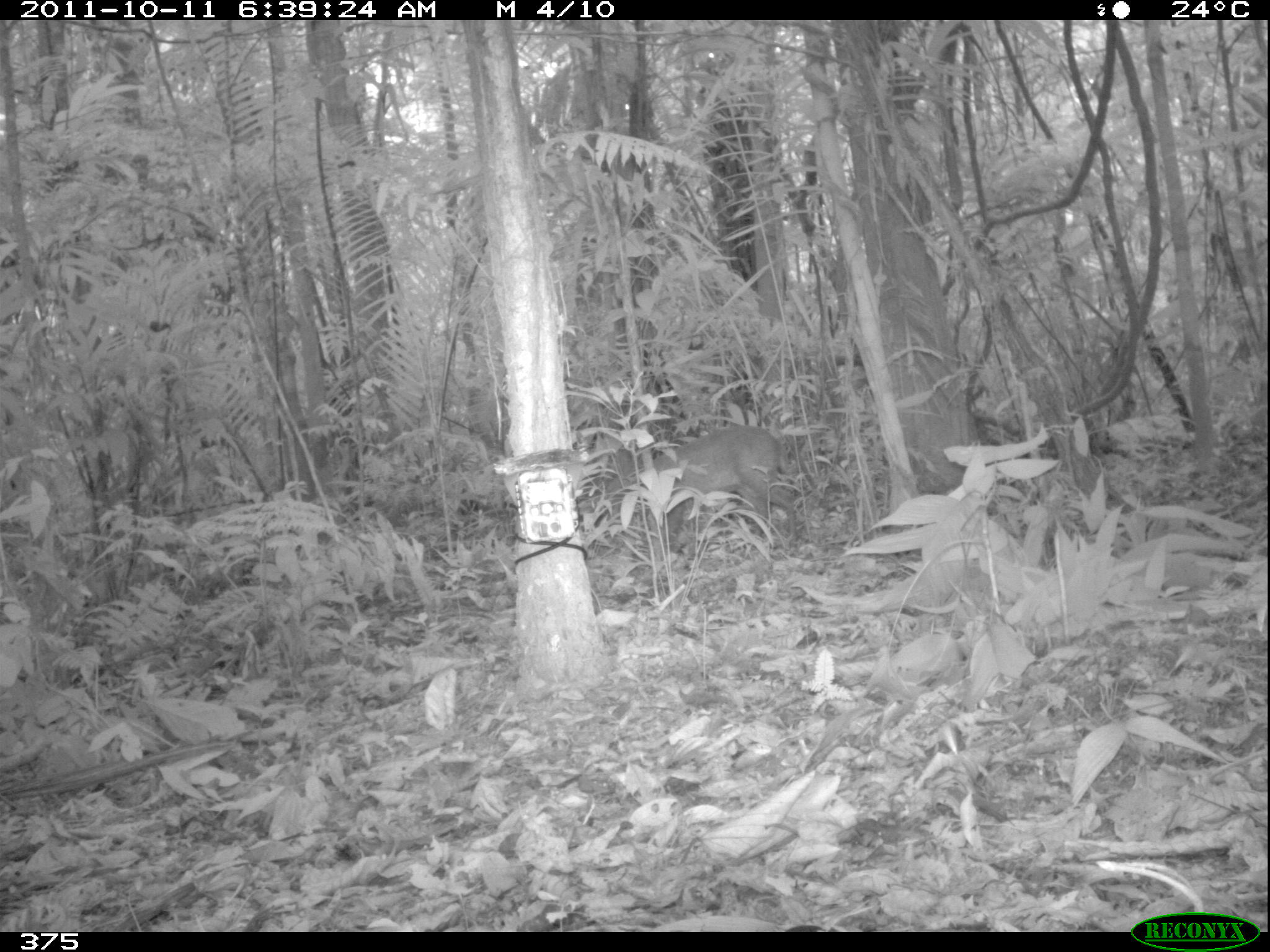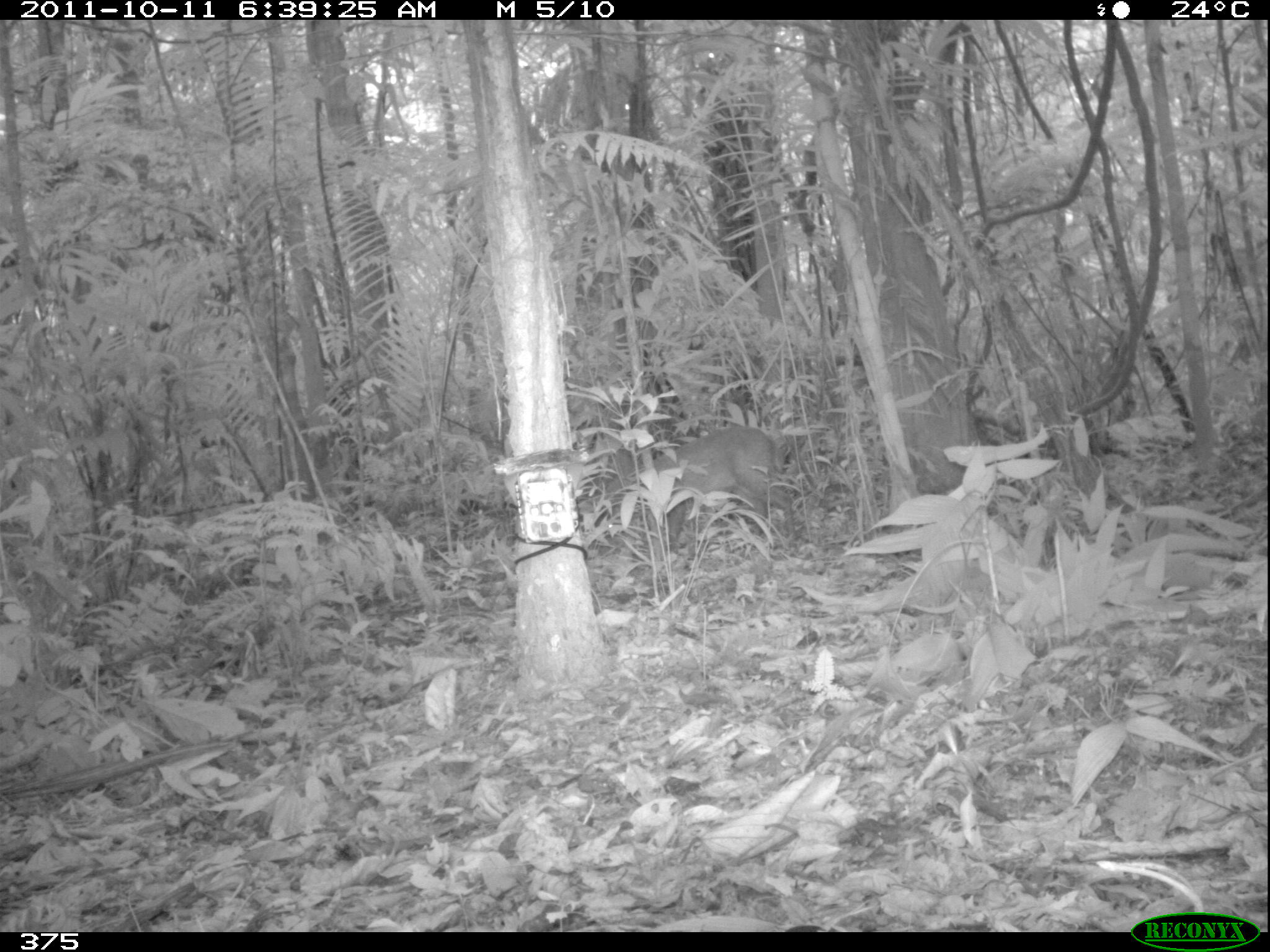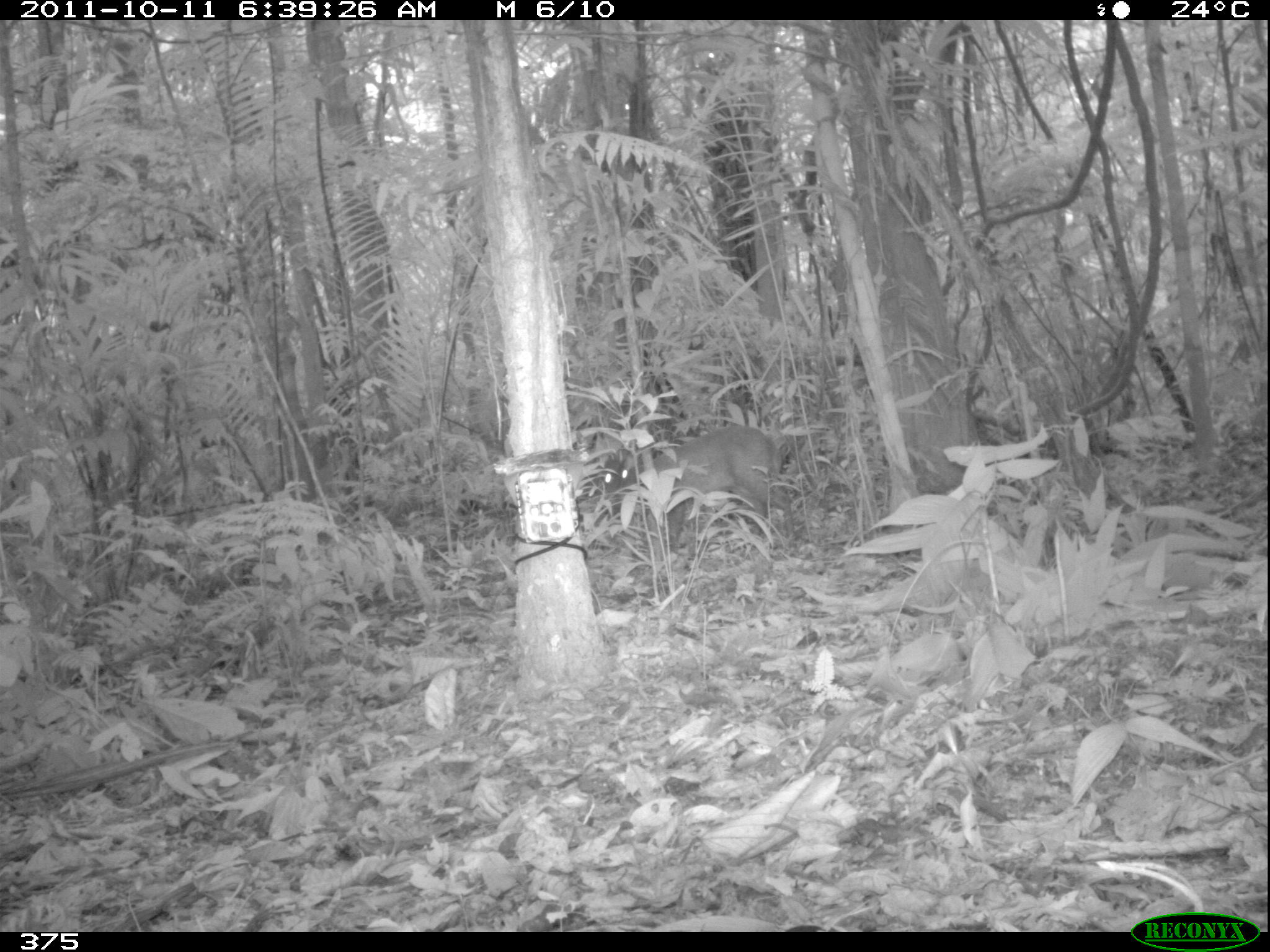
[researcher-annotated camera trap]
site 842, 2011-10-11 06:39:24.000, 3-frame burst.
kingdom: Animalia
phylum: Chordata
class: Mammalia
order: Artiodactyla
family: Cervidae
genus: Mazama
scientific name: Mazama americana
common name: red brocket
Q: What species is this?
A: Mazama americana (red brocket).